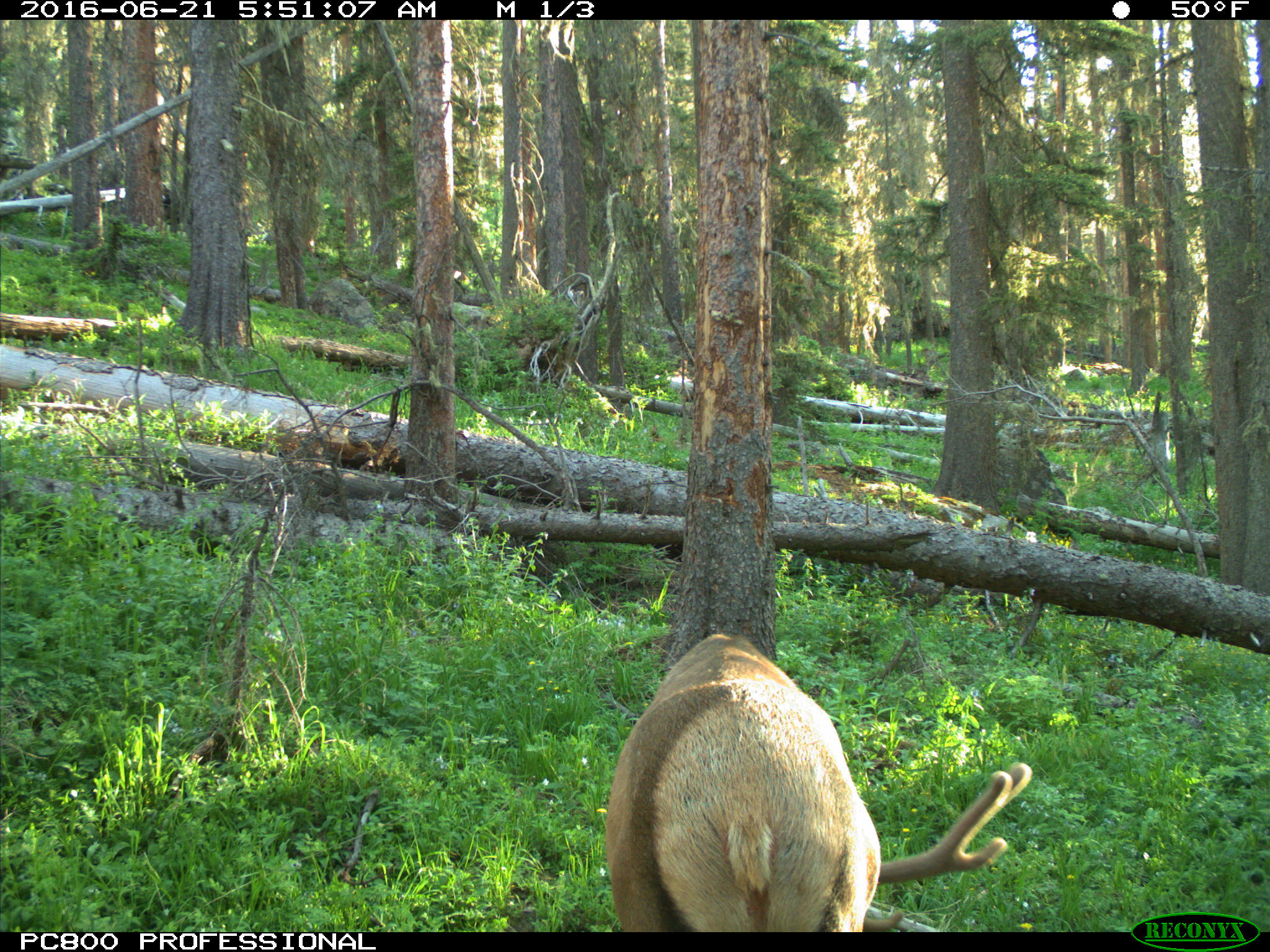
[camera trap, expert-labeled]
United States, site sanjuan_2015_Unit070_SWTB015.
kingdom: Animalia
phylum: Chordata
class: Mammalia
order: Artiodactyla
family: Cervidae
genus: Cervus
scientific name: Cervus elaphus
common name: red deer